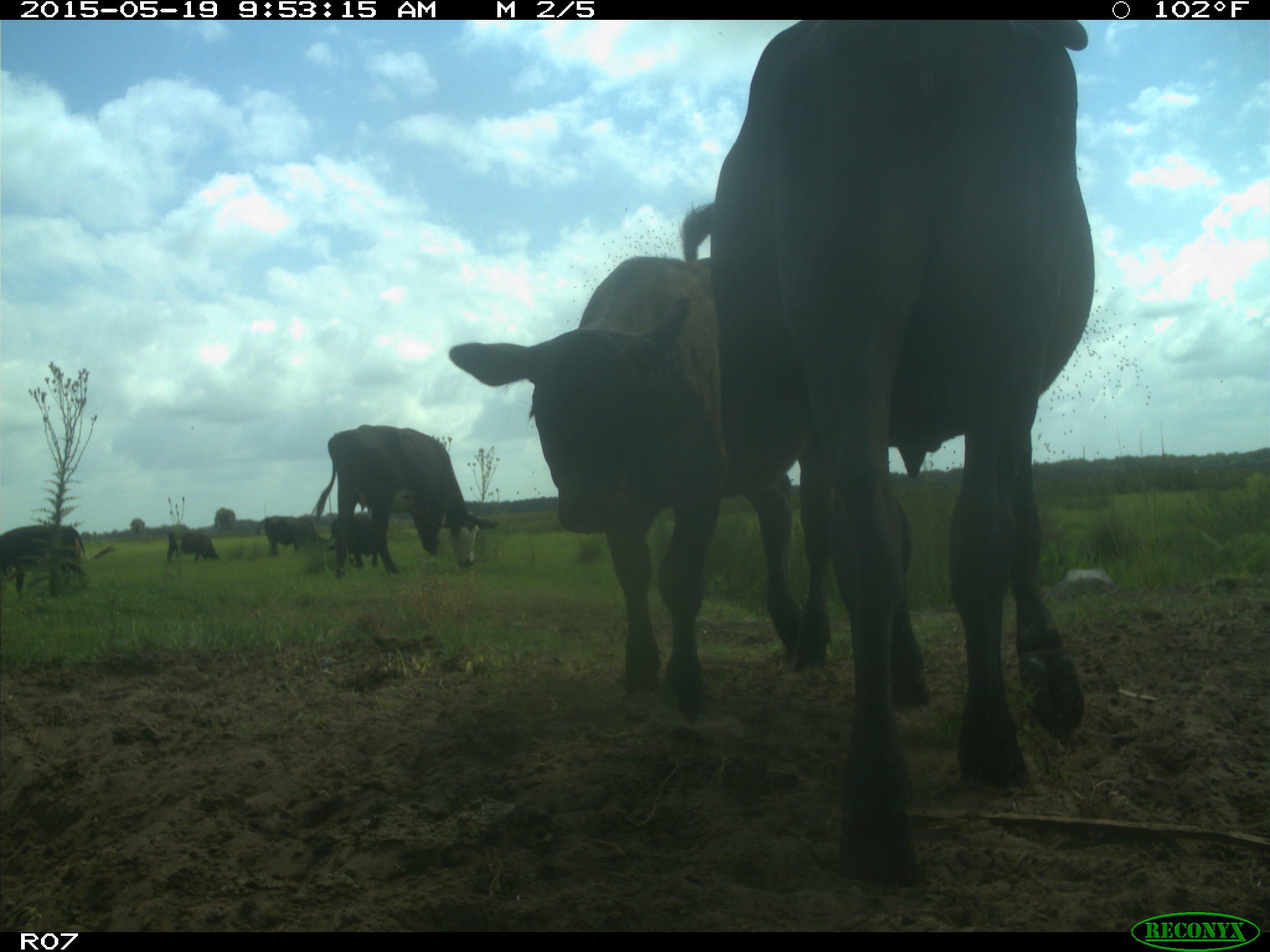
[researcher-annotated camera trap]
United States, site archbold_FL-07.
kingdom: Animalia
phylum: Chordata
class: Mammalia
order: Artiodactyla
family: Bovidae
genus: Bos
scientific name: Bos taurus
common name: domestic cow